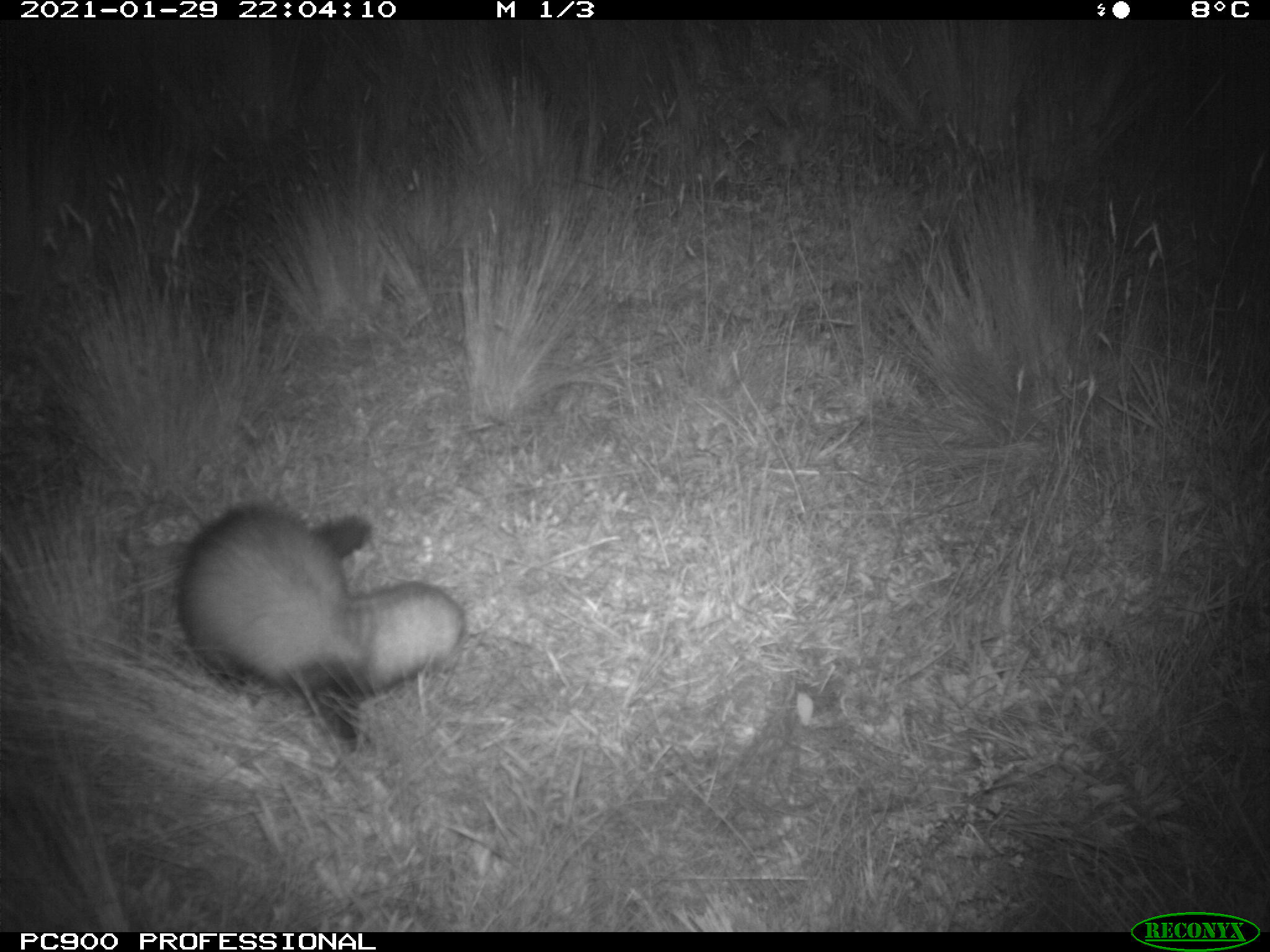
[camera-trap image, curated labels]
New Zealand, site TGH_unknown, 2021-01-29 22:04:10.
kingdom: Animalia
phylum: Chordata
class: Mammalia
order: Carnivora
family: Mustelidae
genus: Mustela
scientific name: Mustela furo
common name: ferret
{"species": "ferret (Mustela furo)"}